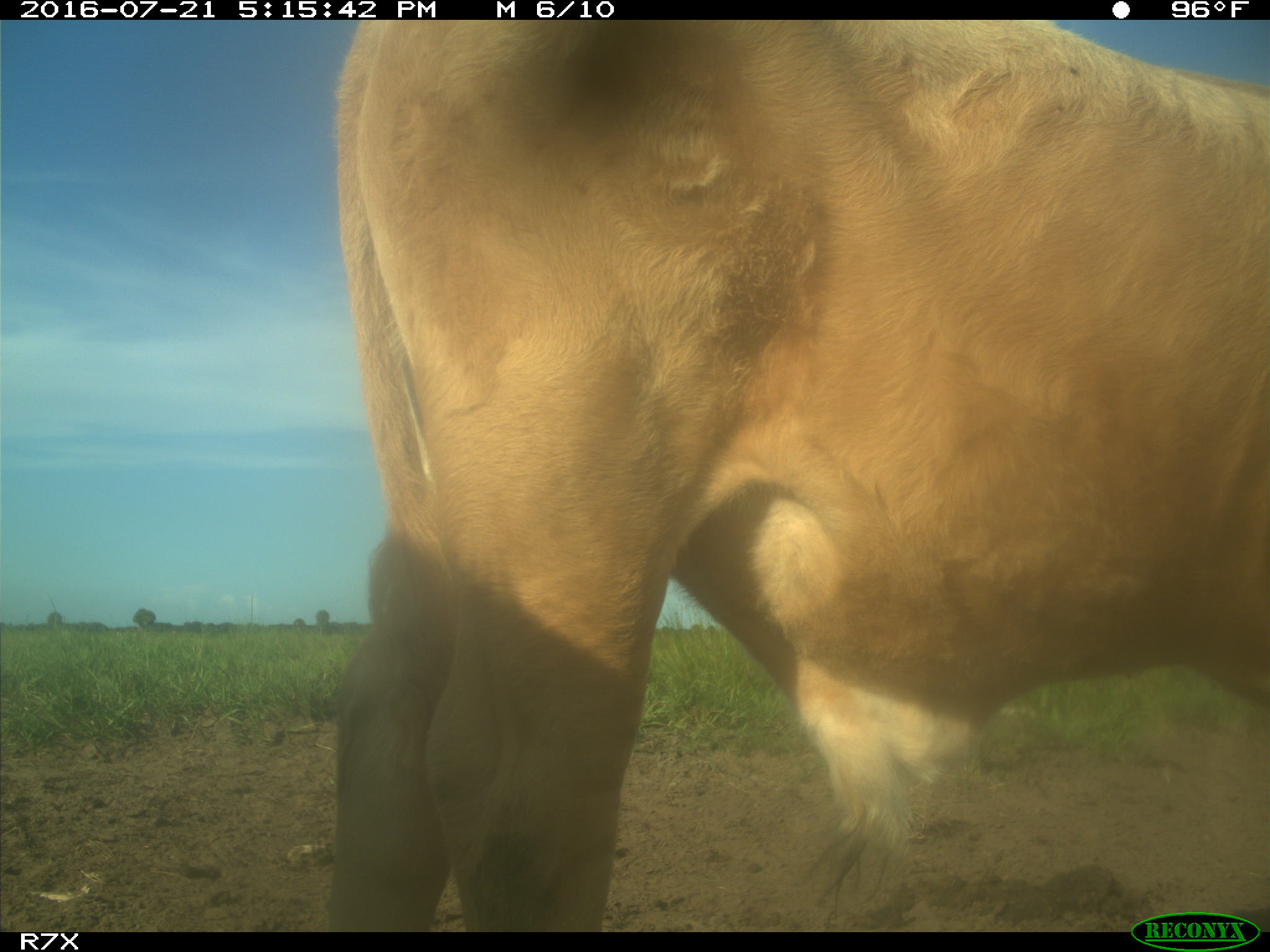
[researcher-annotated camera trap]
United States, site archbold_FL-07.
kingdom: Animalia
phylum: Chordata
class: Mammalia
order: Artiodactyla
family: Bovidae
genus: Bos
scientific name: Bos taurus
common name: domestic cow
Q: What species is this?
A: Bos taurus (domestic cow).